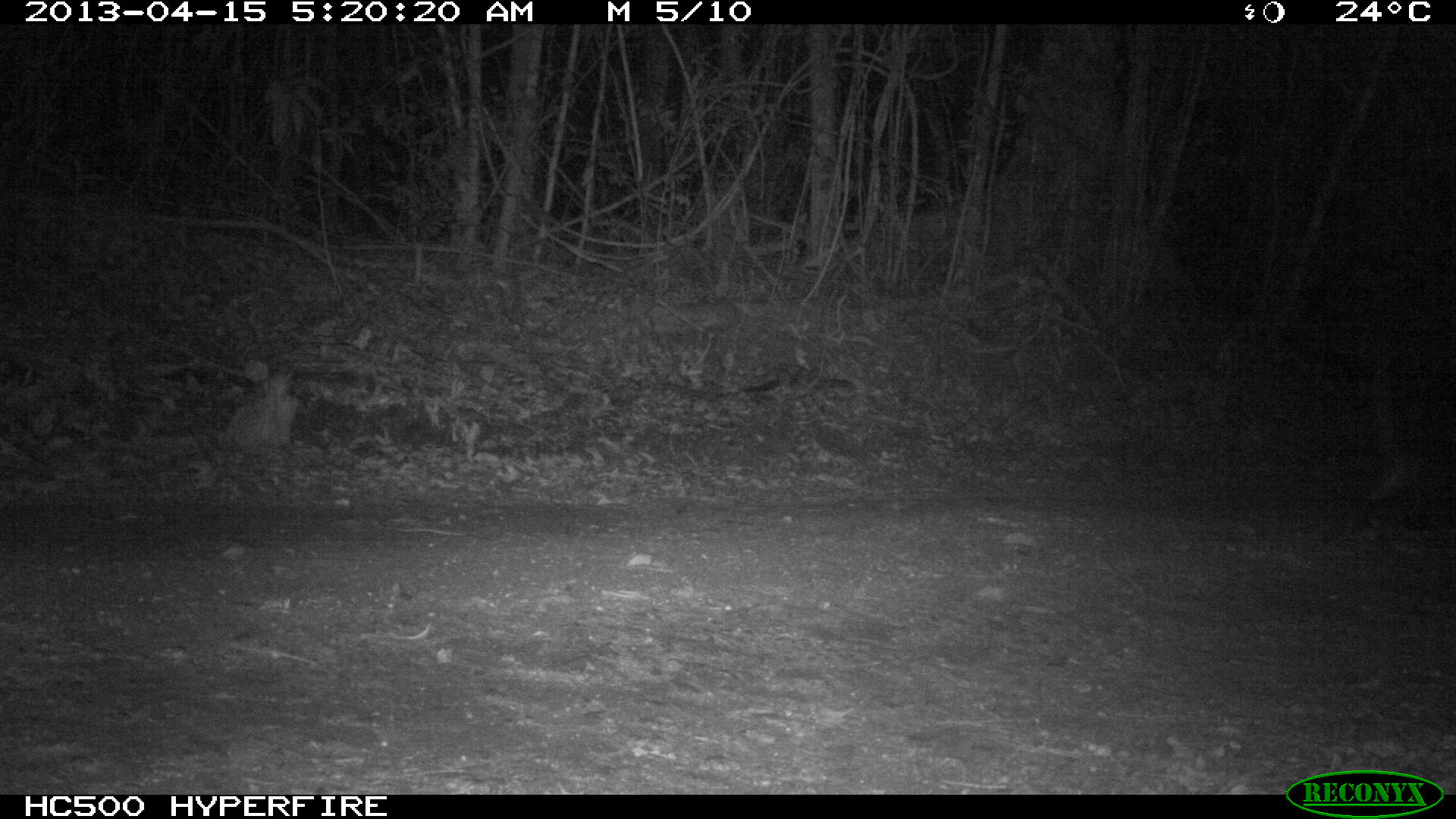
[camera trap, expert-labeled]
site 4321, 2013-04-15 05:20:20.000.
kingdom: Animalia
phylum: Chordata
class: Mammalia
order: Carnivora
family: Procyonidae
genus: Nasua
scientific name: Nasua narica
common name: white-nosed coati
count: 1